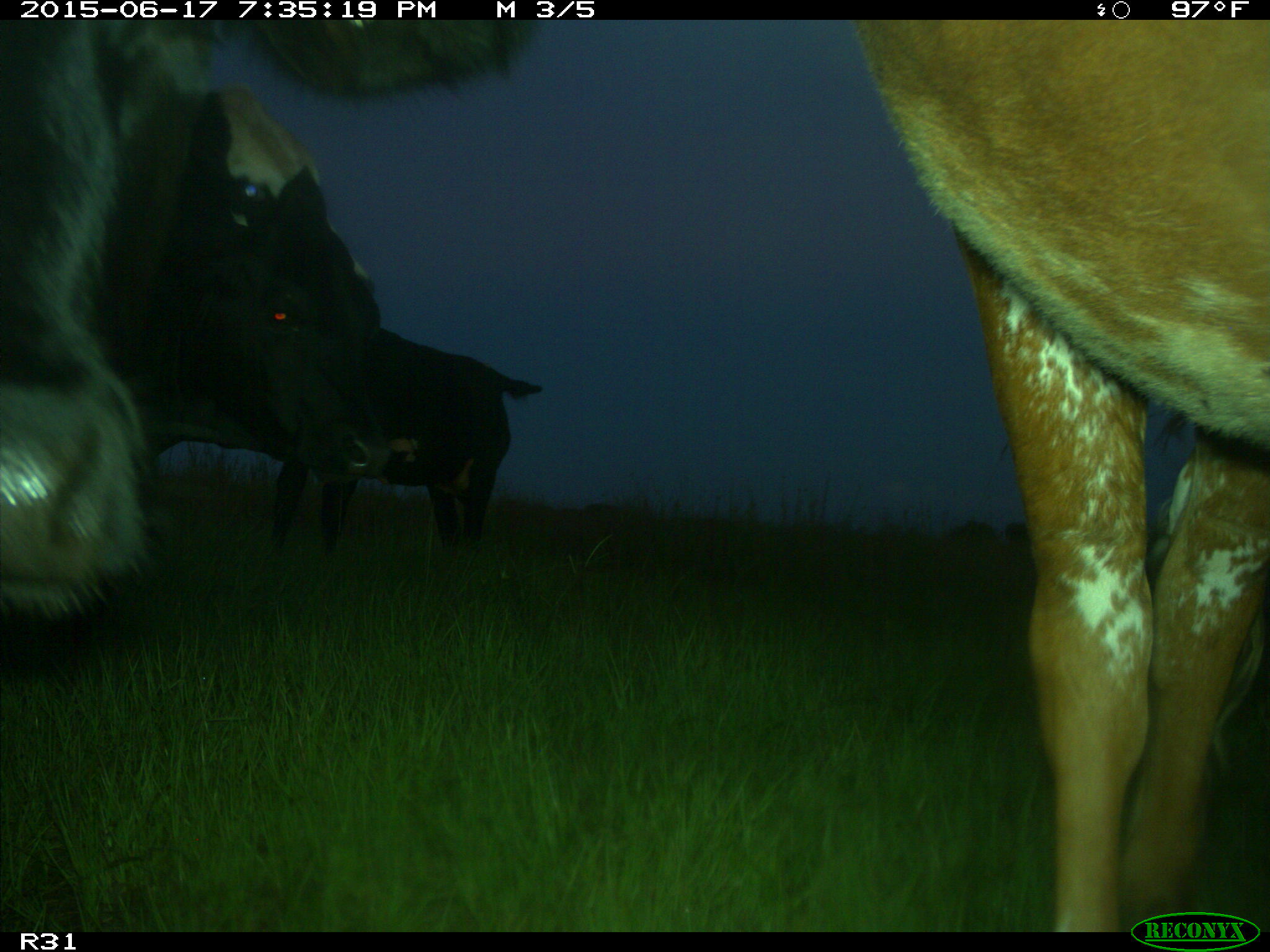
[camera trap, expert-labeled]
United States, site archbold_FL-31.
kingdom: Animalia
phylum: Chordata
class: Mammalia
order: Artiodactyla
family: Bovidae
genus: Bos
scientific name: Bos taurus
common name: domestic cow